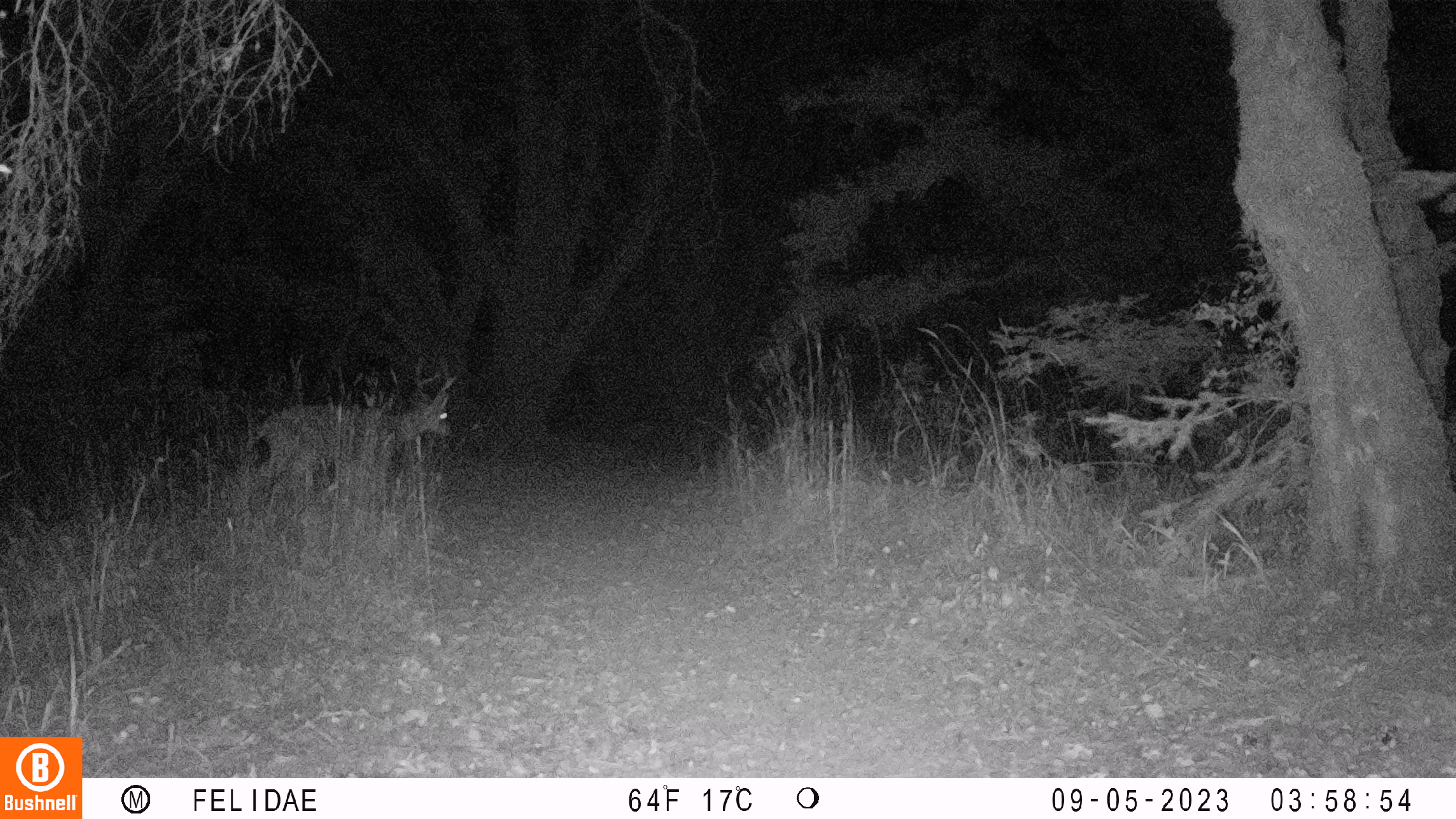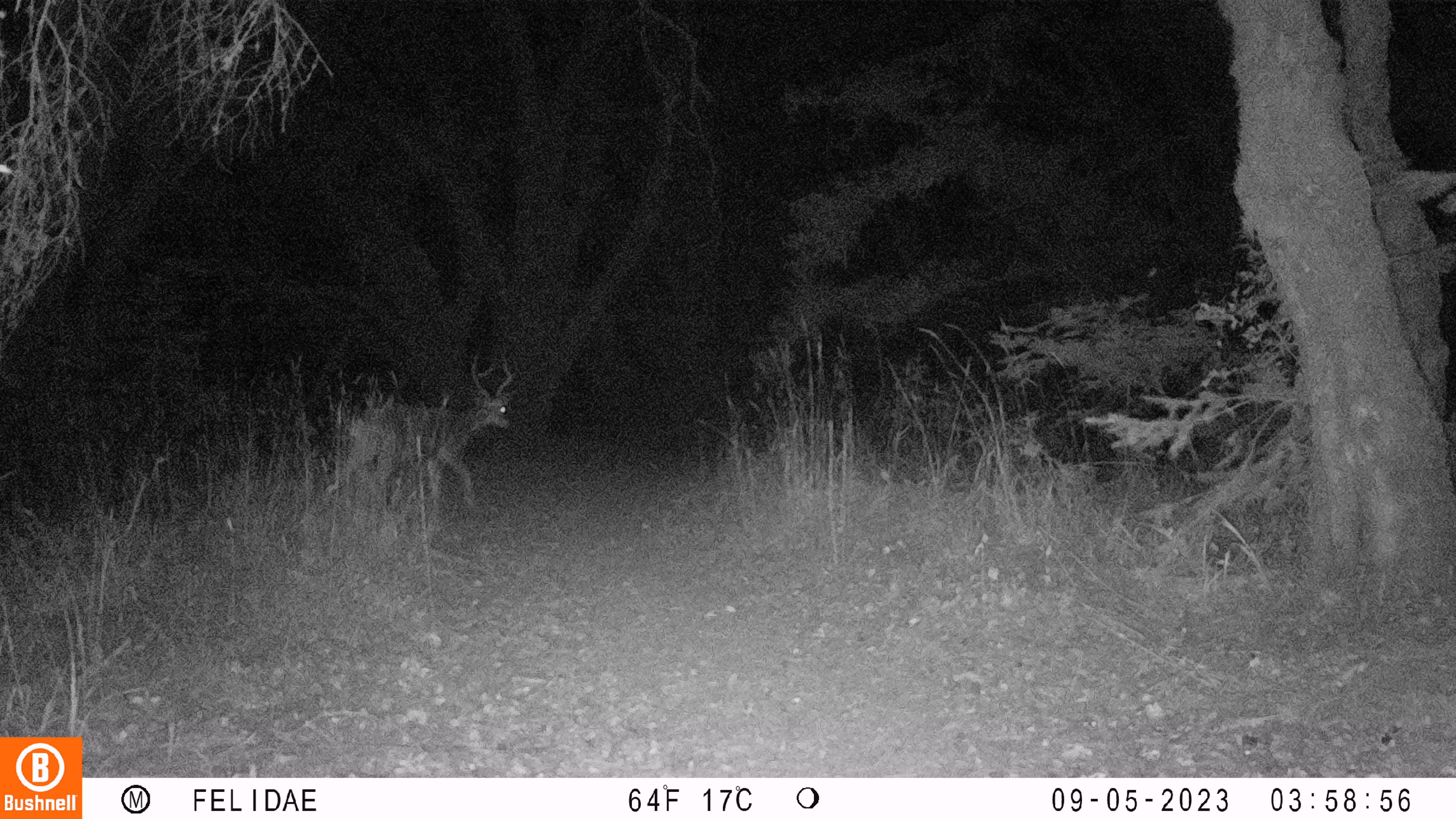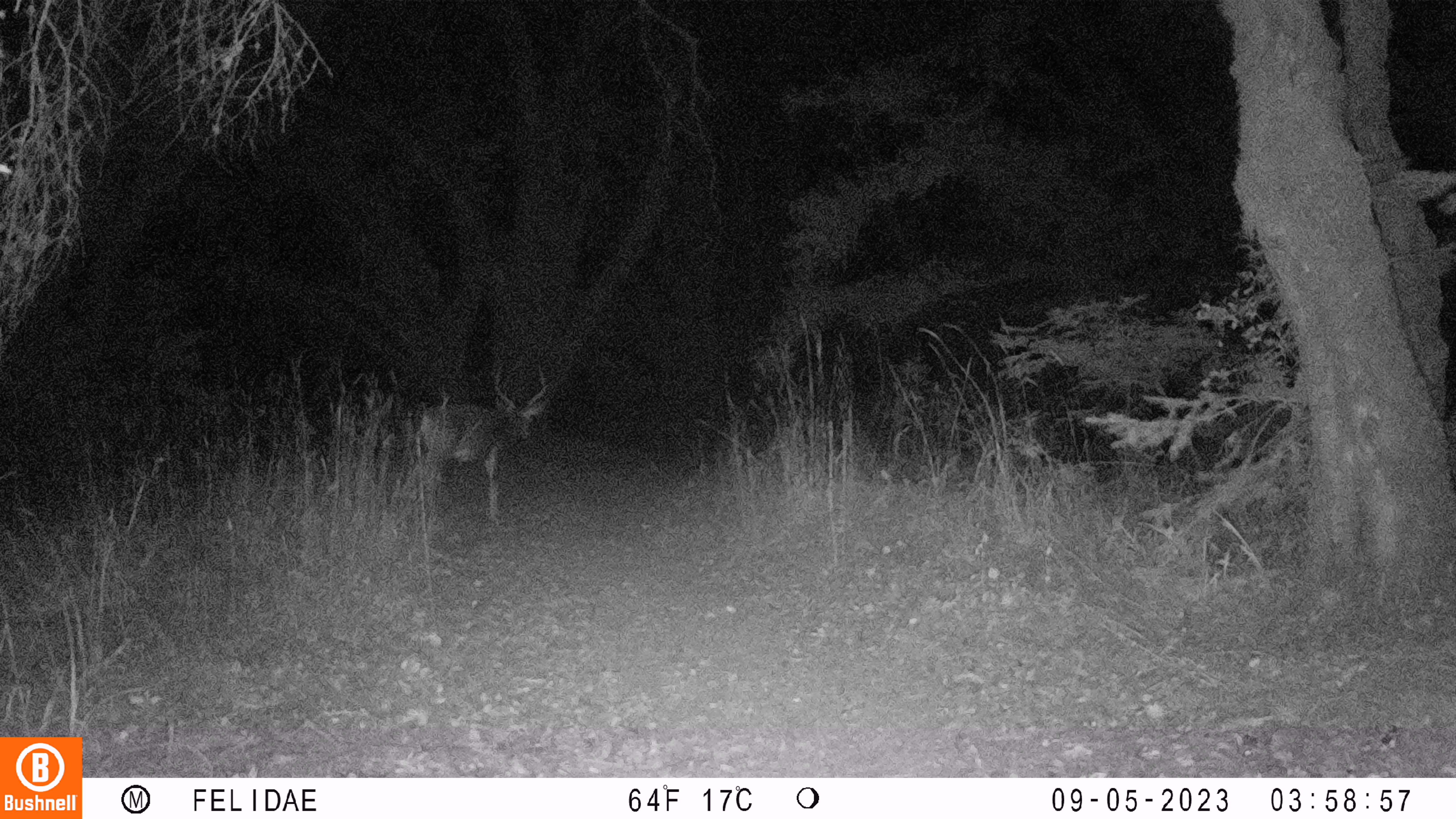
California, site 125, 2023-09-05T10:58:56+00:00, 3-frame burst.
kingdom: Animalia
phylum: Chordata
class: Mammalia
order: Artiodactyla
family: Cervidae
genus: Odocoileus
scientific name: Odocoileus hemionus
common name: mule deer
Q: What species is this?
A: Mule deer (Odocoileus hemionus).